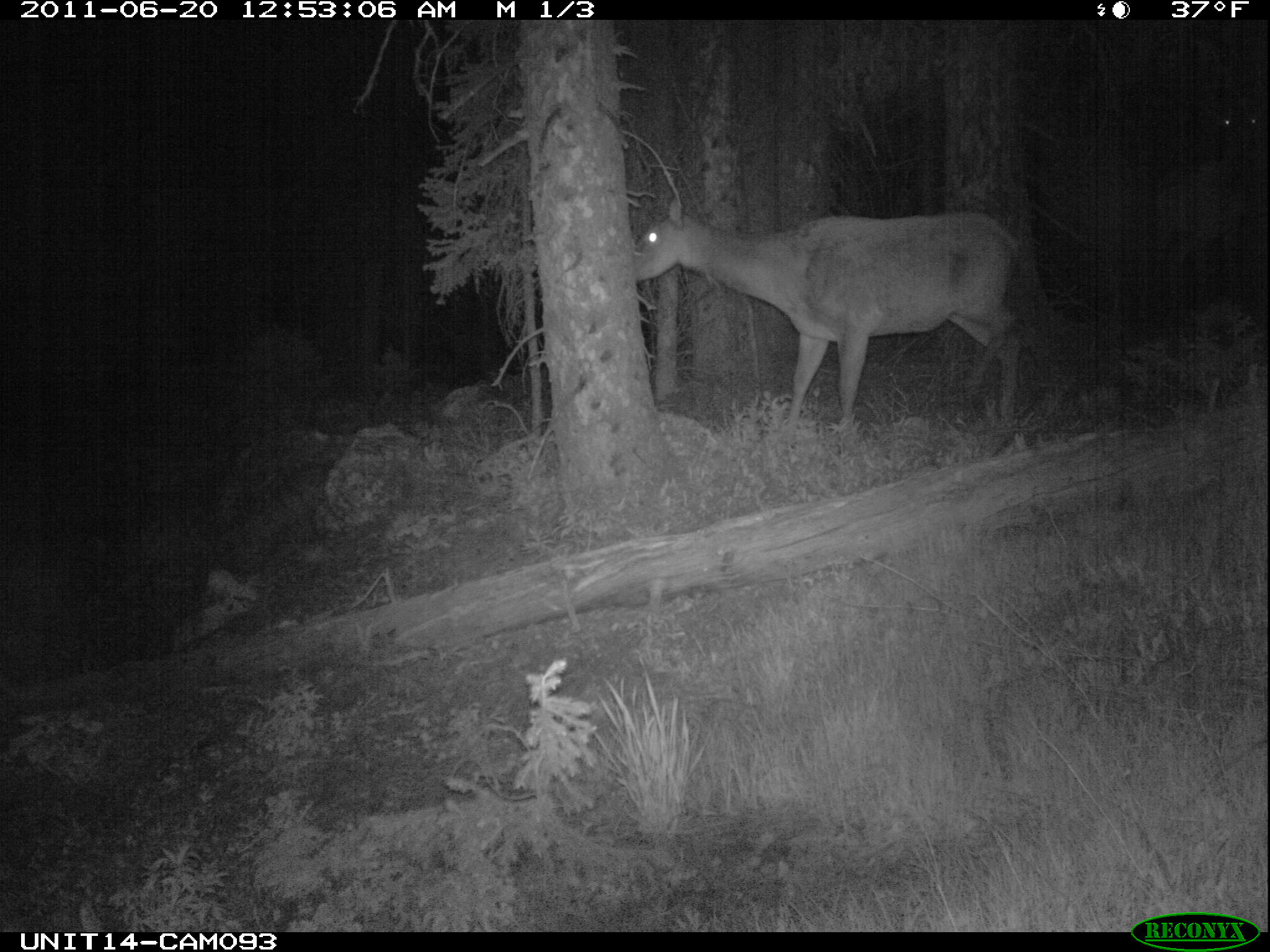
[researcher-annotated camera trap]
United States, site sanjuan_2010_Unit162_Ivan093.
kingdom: Animalia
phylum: Chordata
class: Mammalia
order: Artiodactyla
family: Cervidae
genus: Cervus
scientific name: Cervus elaphus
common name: red deer